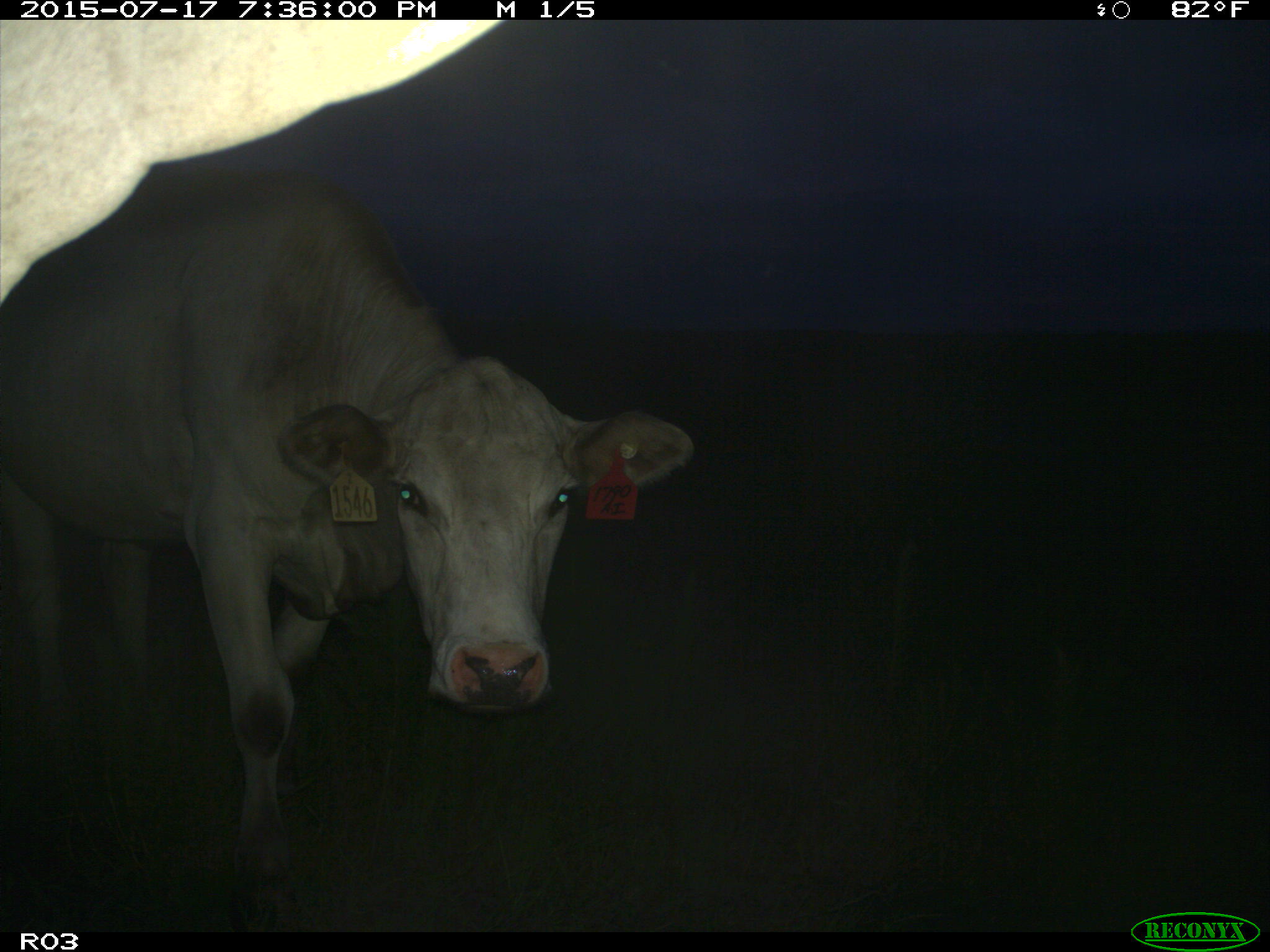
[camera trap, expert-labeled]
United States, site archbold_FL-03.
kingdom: Animalia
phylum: Chordata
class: Mammalia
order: Artiodactyla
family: Bovidae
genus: Bos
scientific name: Bos taurus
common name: domestic cow